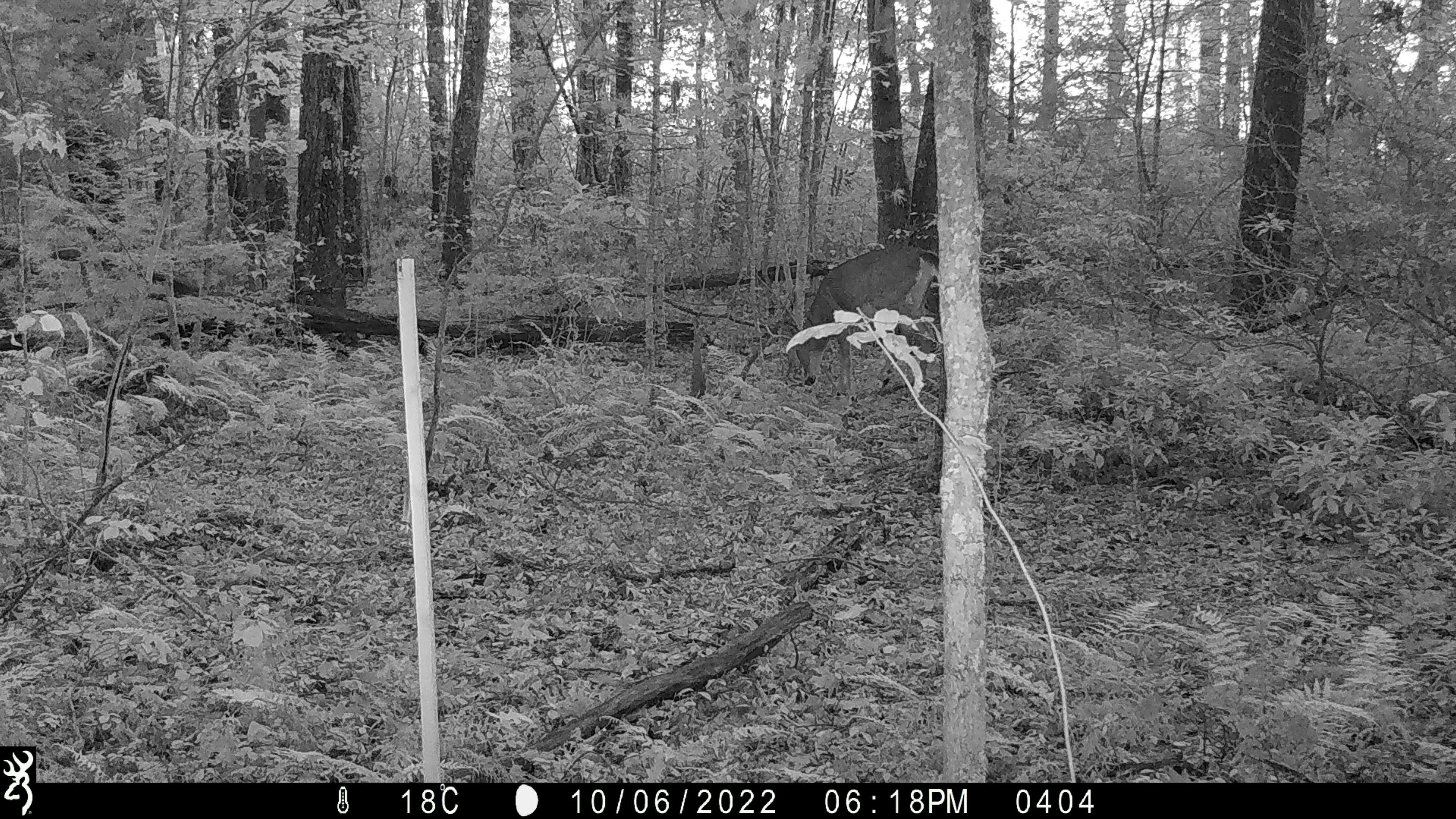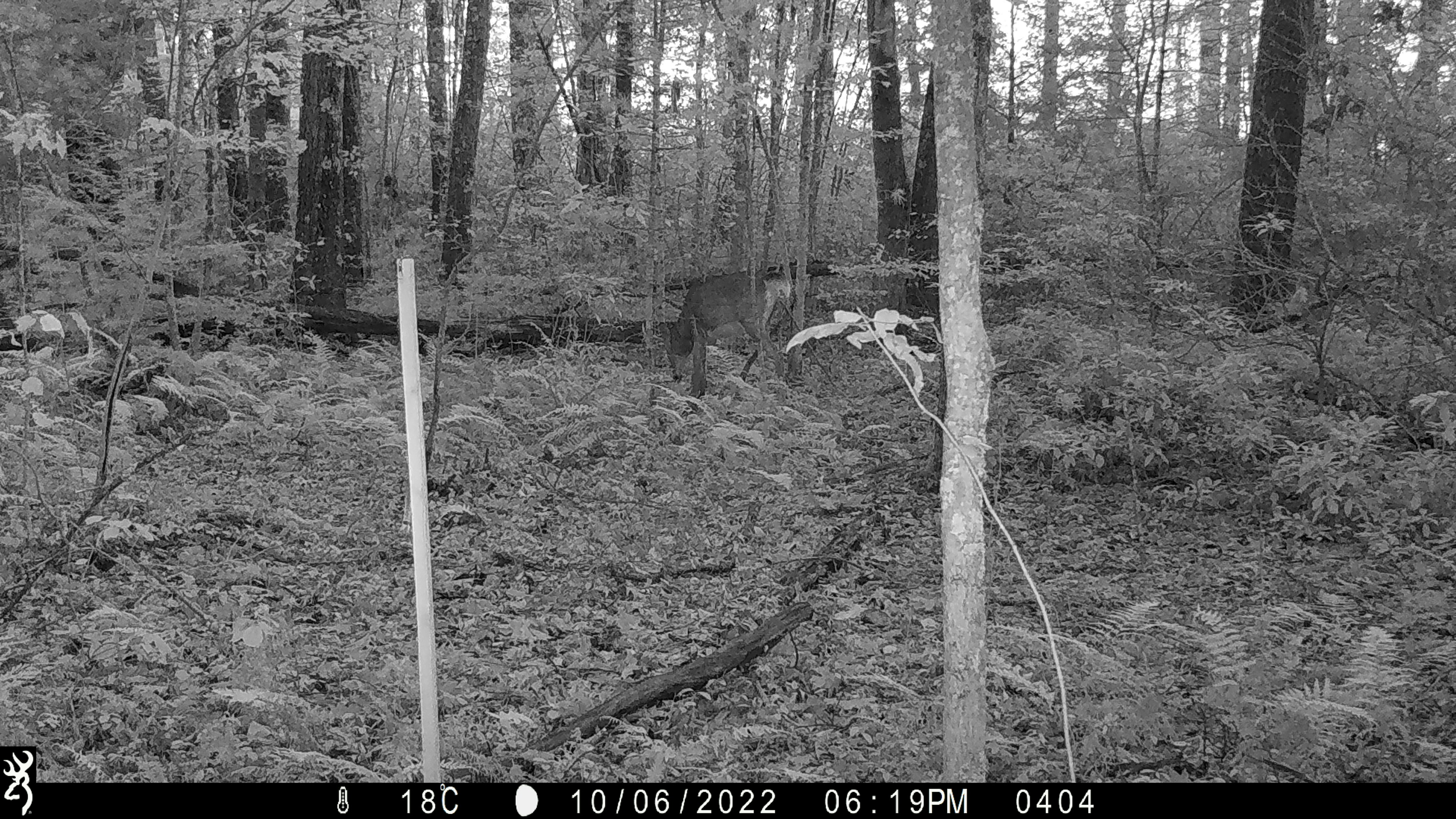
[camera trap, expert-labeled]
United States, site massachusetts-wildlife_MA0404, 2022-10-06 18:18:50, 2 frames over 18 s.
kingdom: Animalia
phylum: Chordata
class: Mammalia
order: Artiodactyla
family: Cervidae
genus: Odocoileus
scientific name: Odocoileus virginianus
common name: white-tailed deer